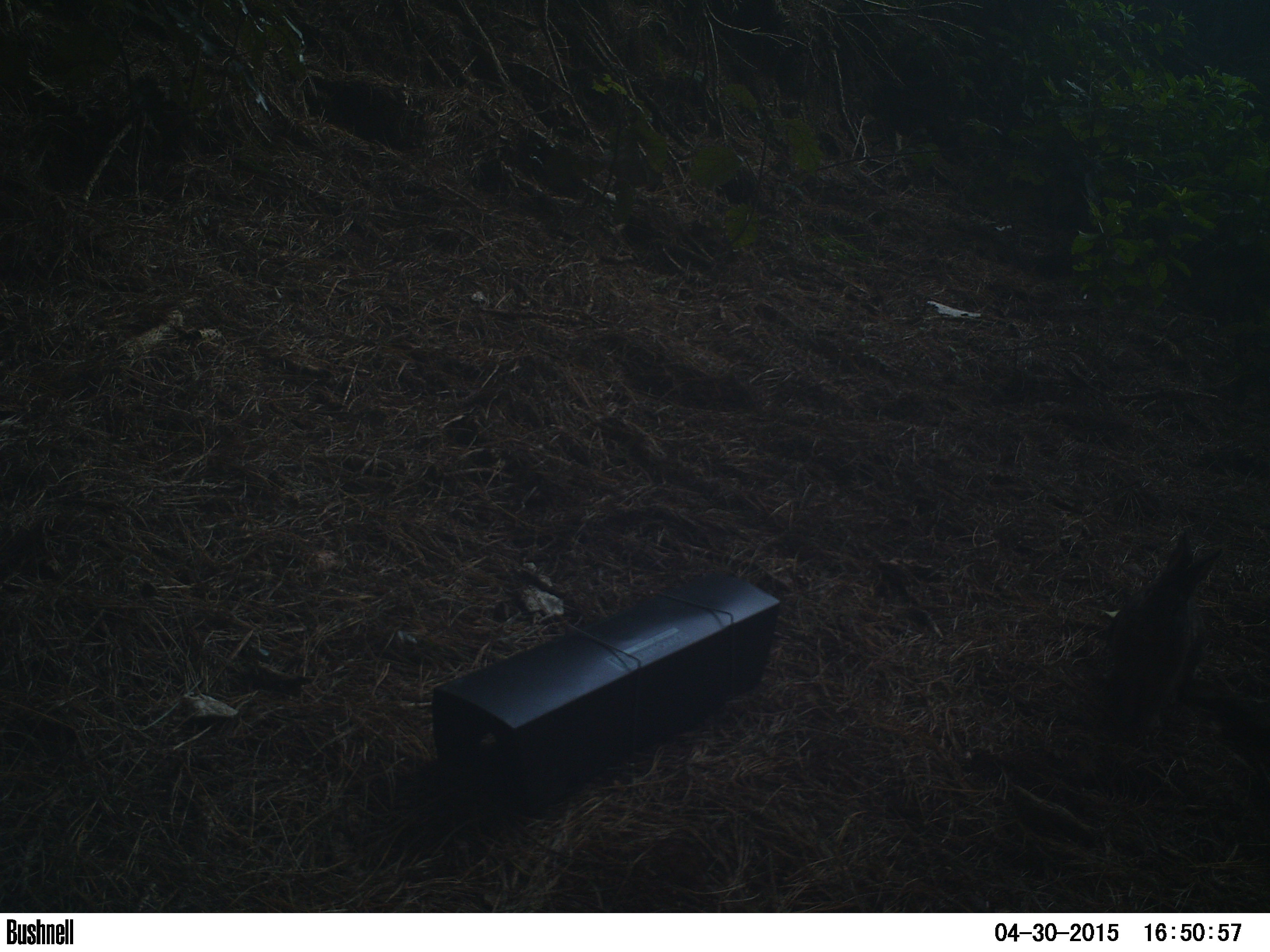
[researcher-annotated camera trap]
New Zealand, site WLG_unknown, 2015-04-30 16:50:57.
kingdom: Animalia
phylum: Chordata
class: Mammalia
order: Lagomorpha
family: Leporidae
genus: Oryctolagus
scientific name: Oryctolagus cuniculus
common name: european rabbit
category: rabbit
Rabbit (european rabbit) (Oryctolagus cuniculus).